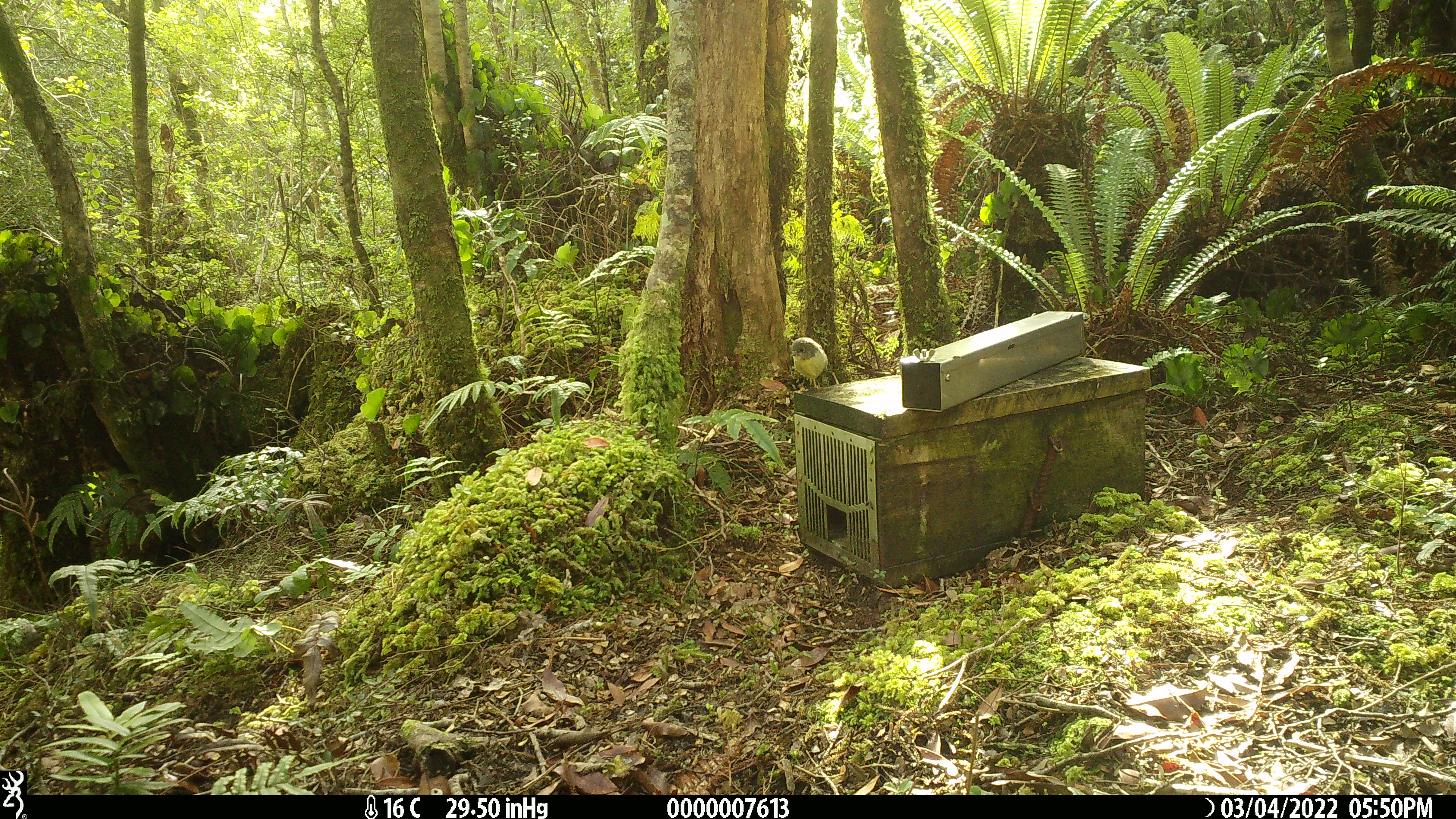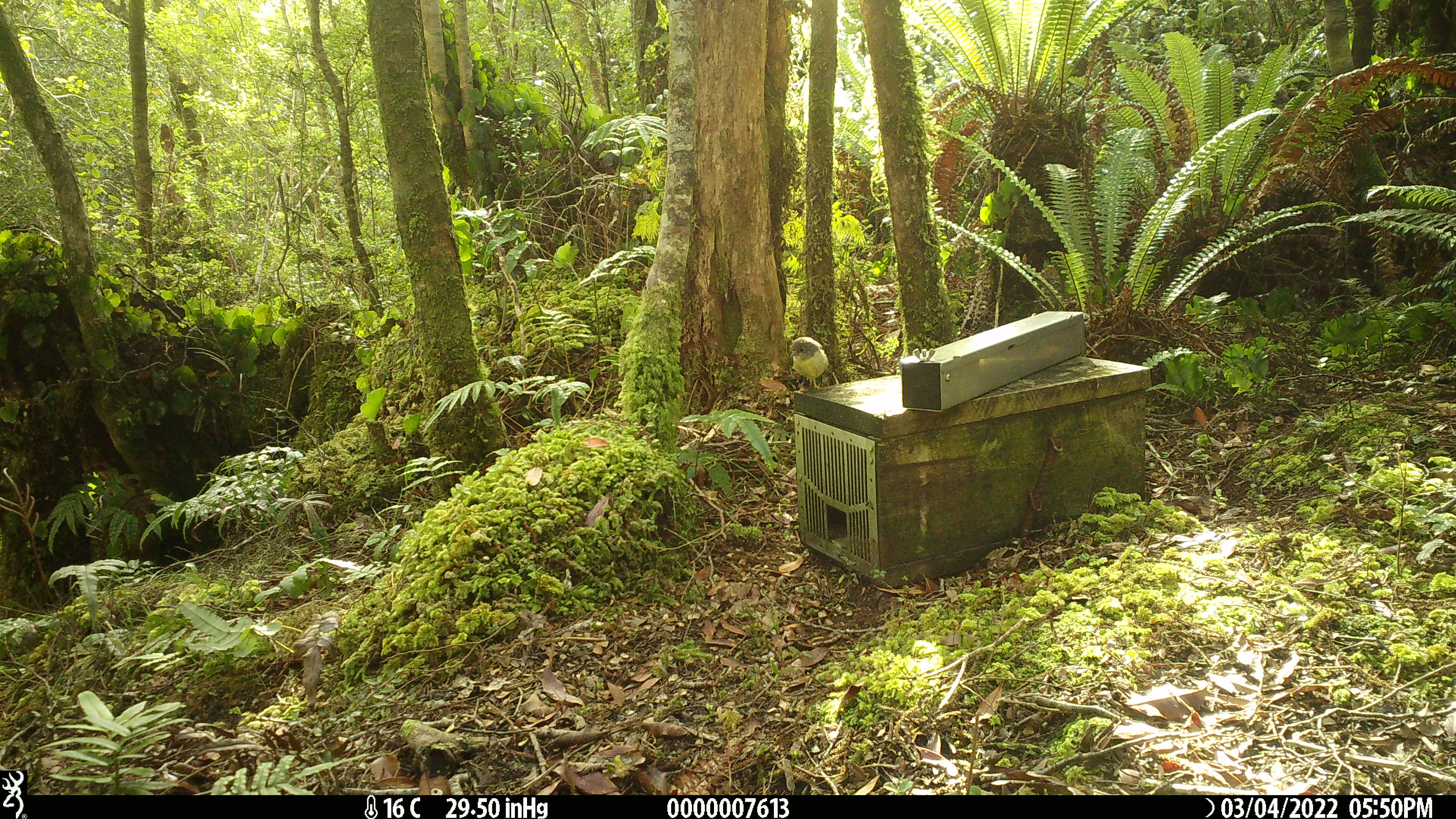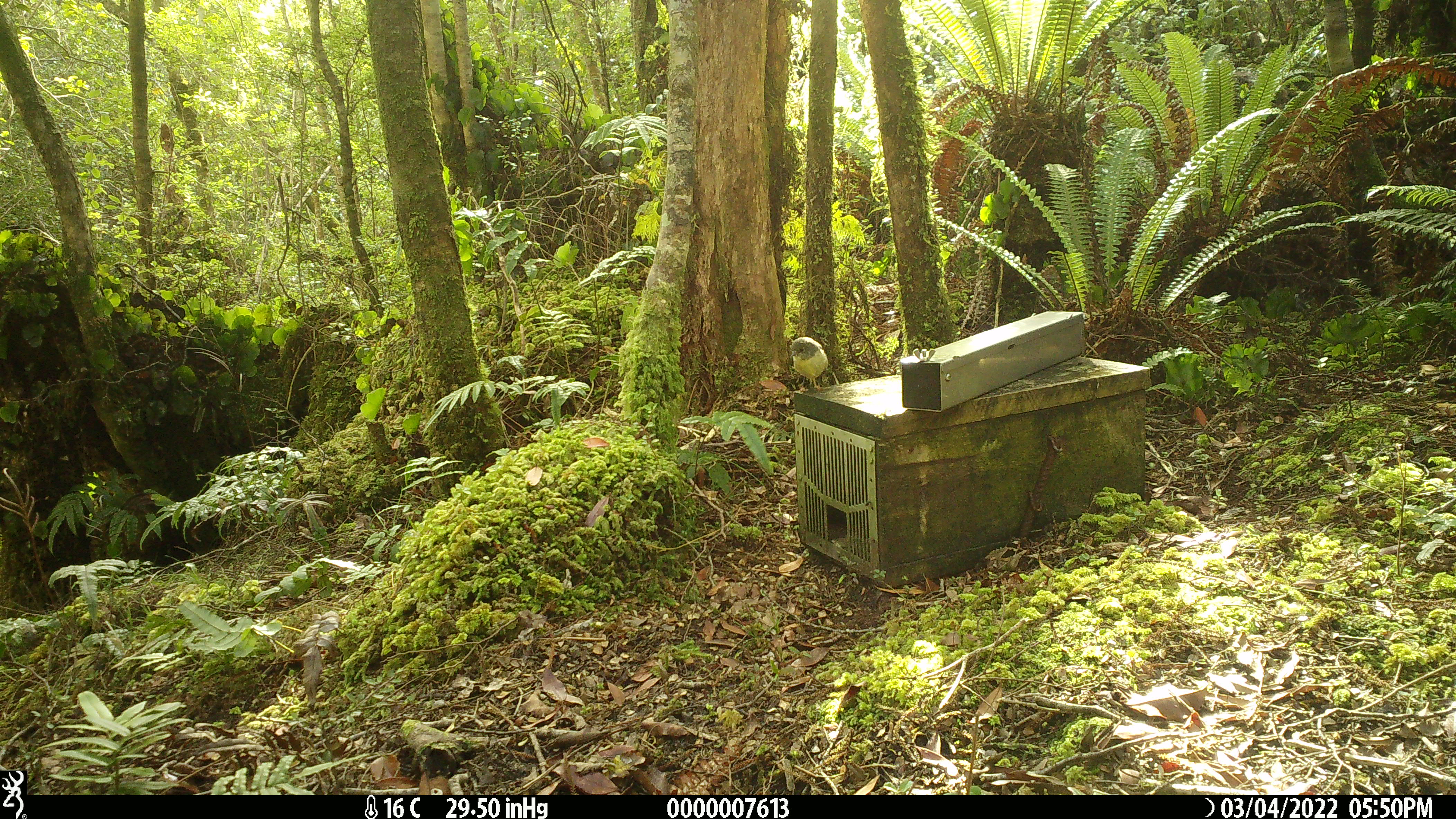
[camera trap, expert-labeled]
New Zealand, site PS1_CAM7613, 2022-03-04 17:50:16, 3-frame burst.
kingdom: Animalia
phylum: Chordata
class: Aves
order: Passeriformes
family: Petroicidae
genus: Petroica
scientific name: Petroica macrocephala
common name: tomtit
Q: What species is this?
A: Tomtit (Petroica macrocephala).